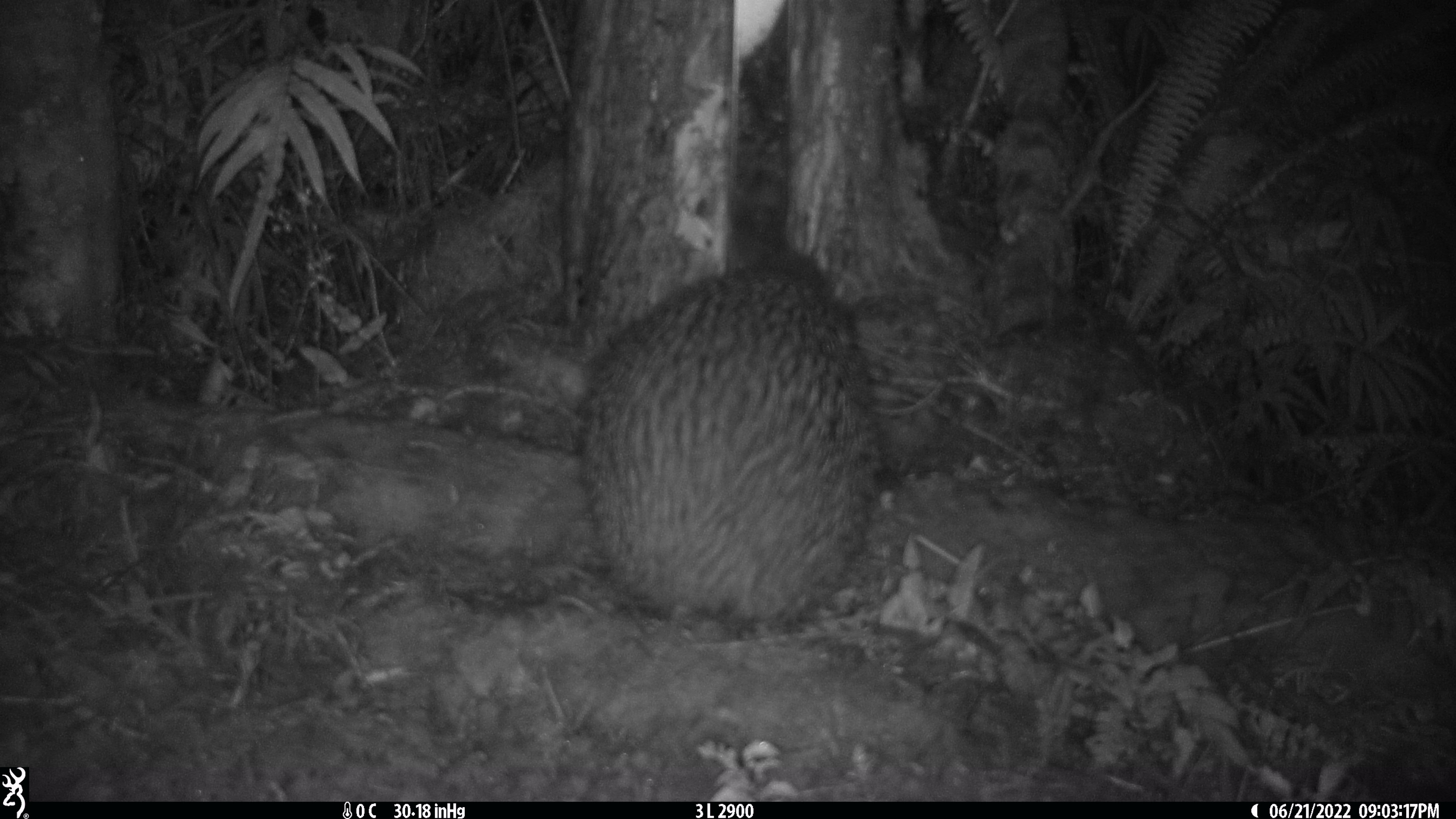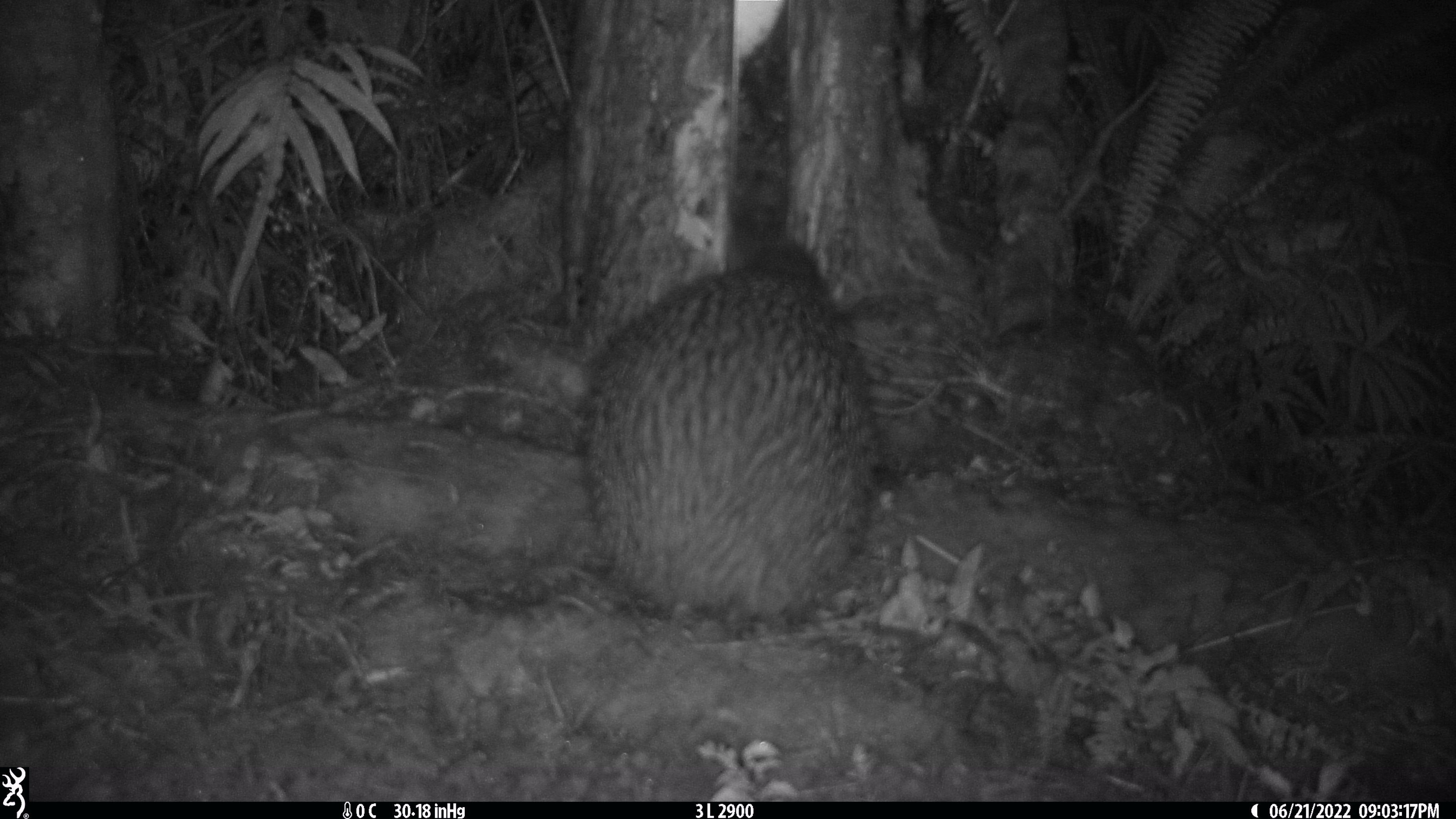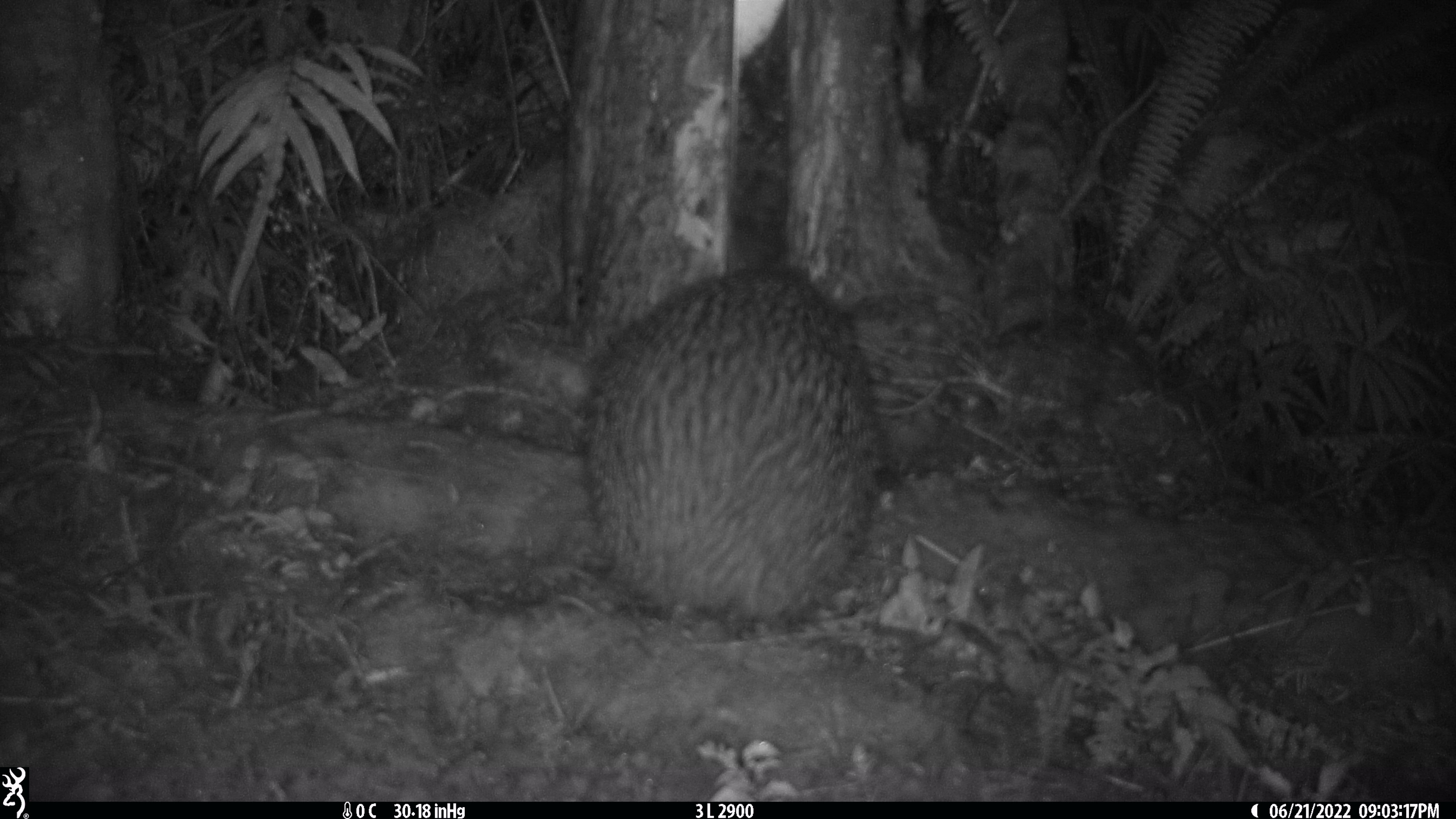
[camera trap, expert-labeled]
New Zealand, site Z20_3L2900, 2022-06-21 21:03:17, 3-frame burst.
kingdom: Animalia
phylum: Chordata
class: Aves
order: Apterygiformes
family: Apterygidae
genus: Apteryx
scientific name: Apteryx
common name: kiwi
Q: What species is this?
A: Kiwi (Apteryx).